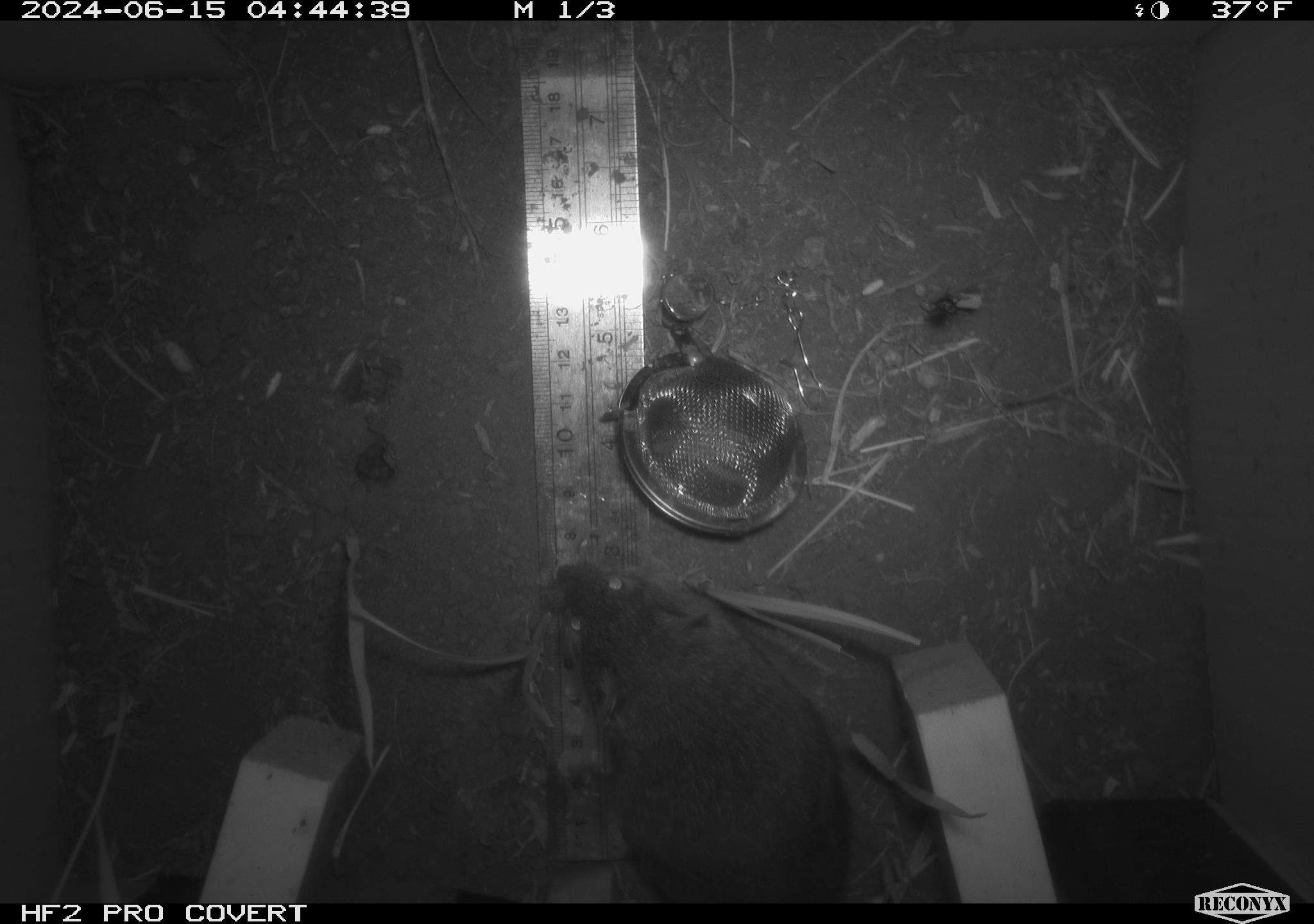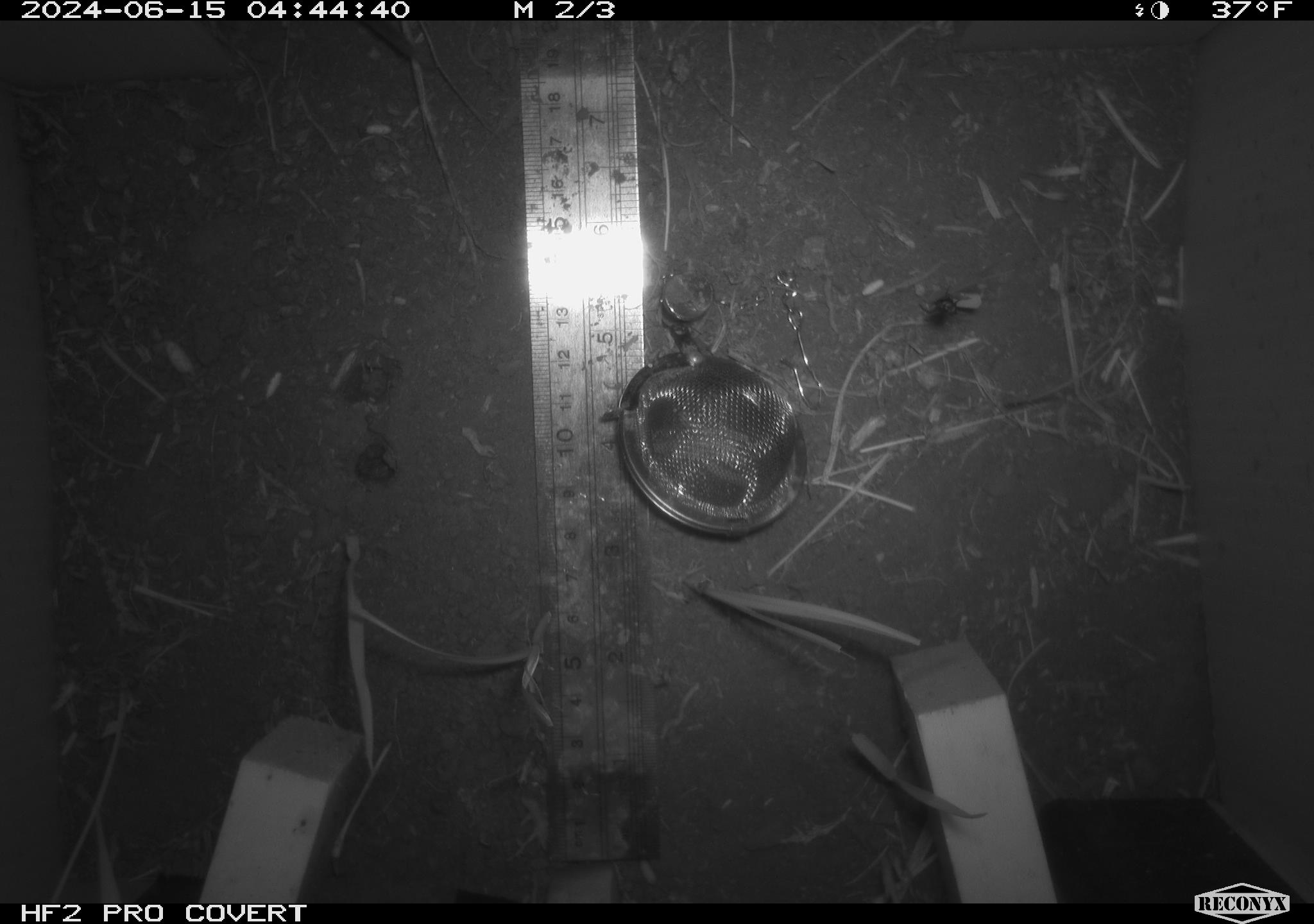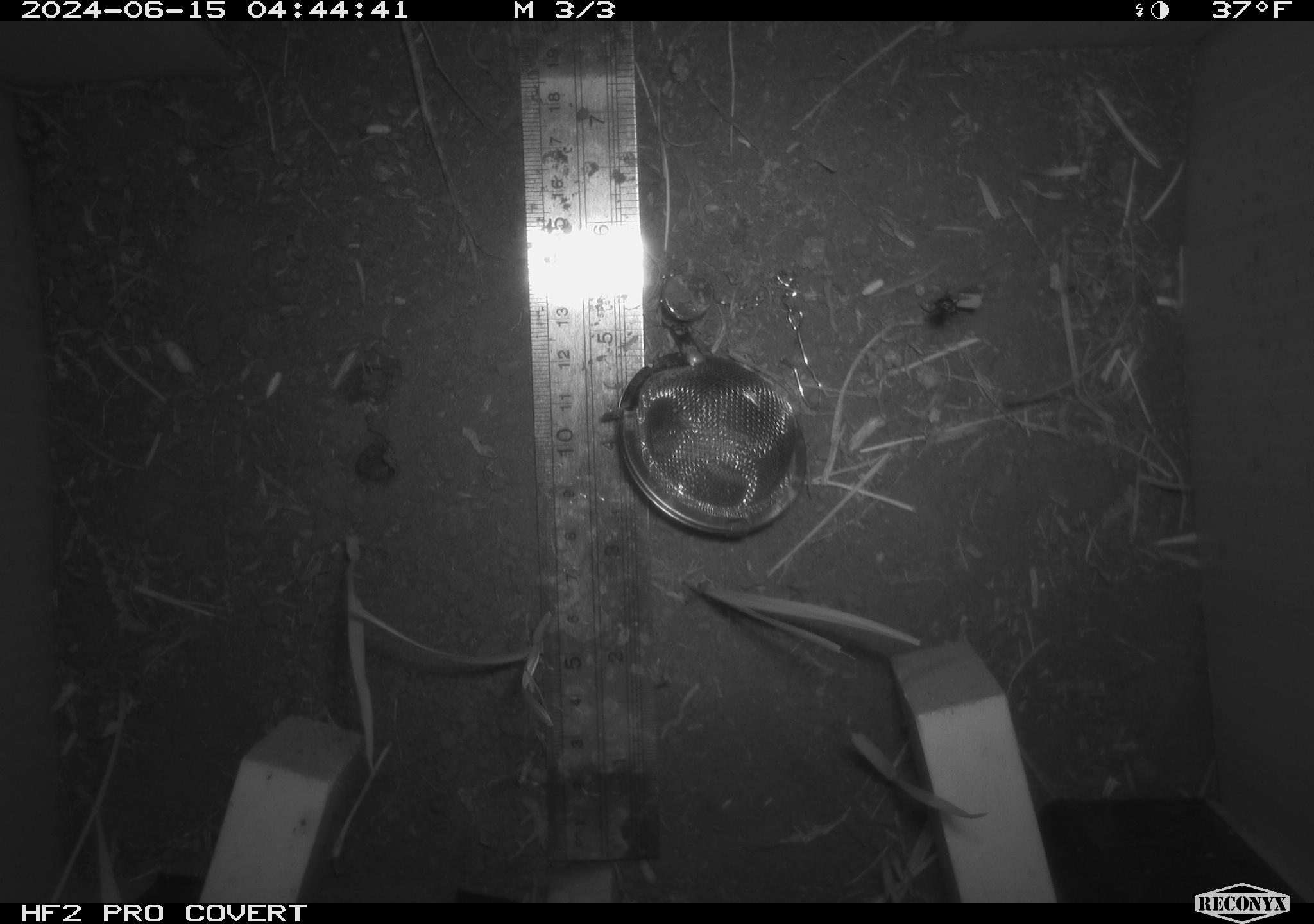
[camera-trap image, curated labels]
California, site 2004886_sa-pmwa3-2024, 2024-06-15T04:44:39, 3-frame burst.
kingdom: Animalia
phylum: Chordata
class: Mammalia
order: Rodentia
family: Cricetidae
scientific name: Arvicolinae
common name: voles, lemmings, and muskrats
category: arvicolinae subfamily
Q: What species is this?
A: Arvicolinae subfamily (voles, lemmings, and muskrats) (Arvicolinae).